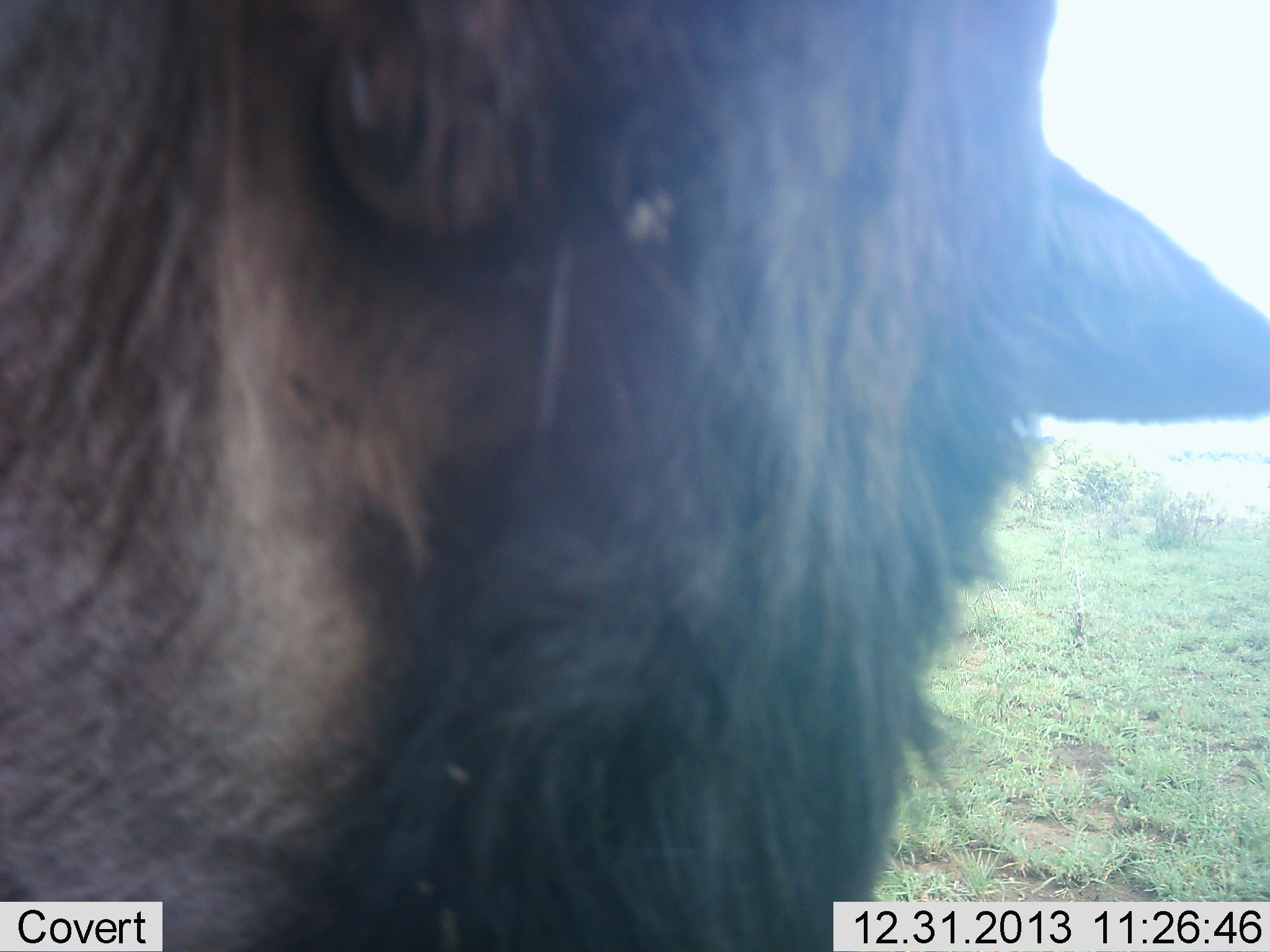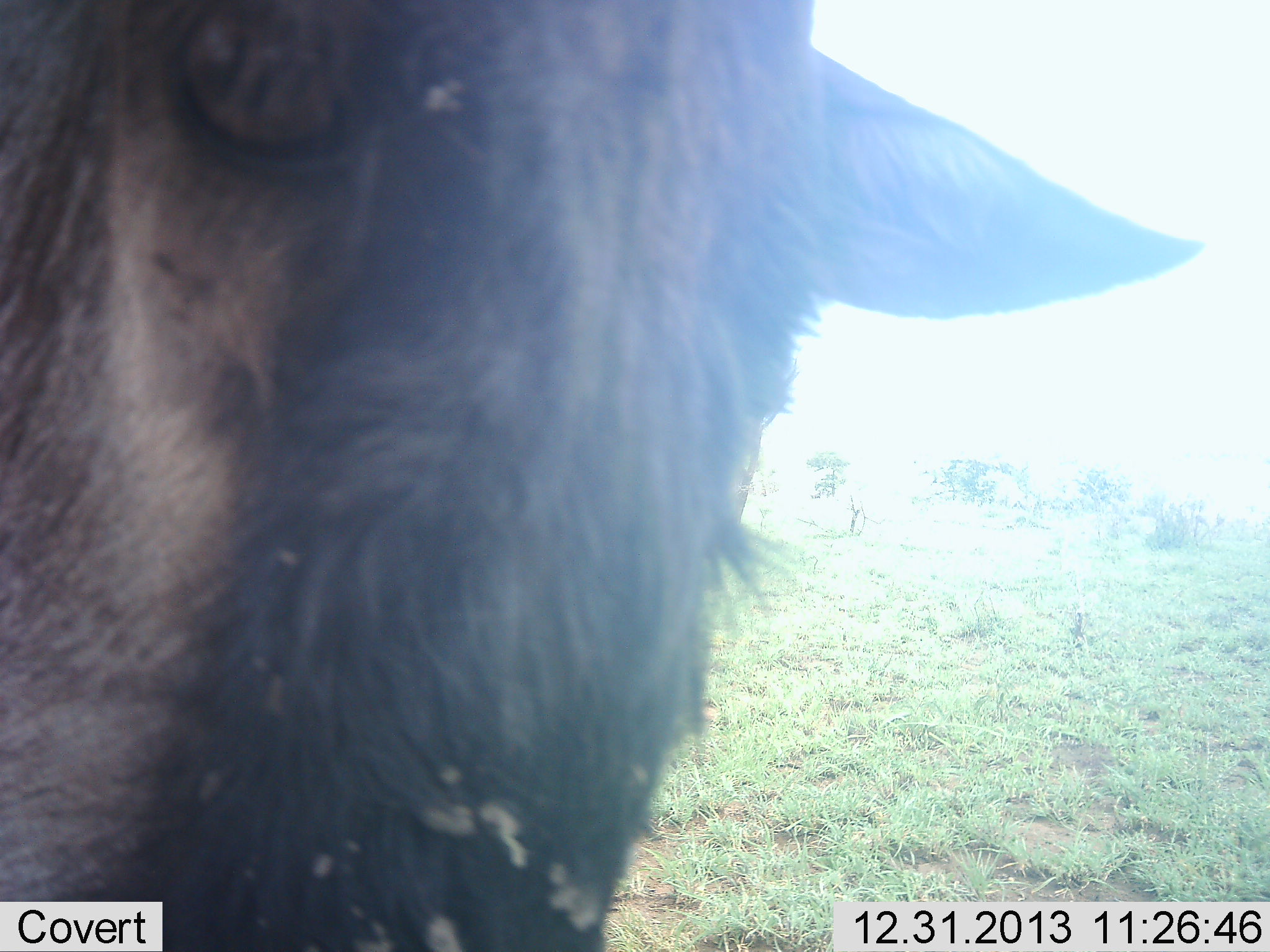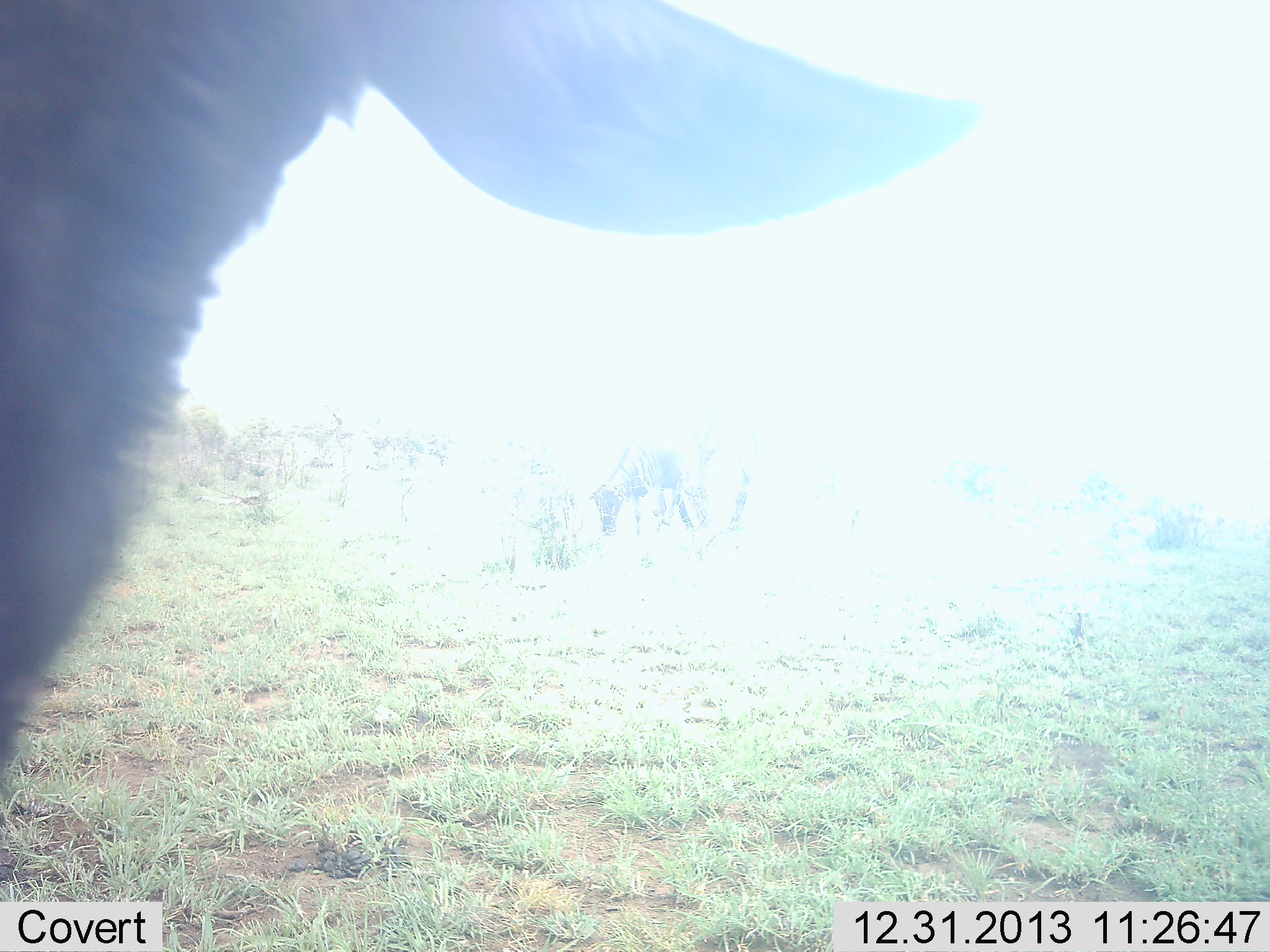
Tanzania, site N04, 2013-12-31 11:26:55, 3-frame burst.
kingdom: Animalia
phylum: Chordata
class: Mammalia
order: Artiodactyla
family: Bovidae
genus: Connochaetes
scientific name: Connochaetes taurinus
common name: blue wildebeest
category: wildebeest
Wildebeest (blue wildebeest) (Connochaetes taurinus), count 1. Behavior (volunteer vote fractions): standing 90%, resting 0%, moving 0%, interacting 0%. Young present (vote fraction): 0%. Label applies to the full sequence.